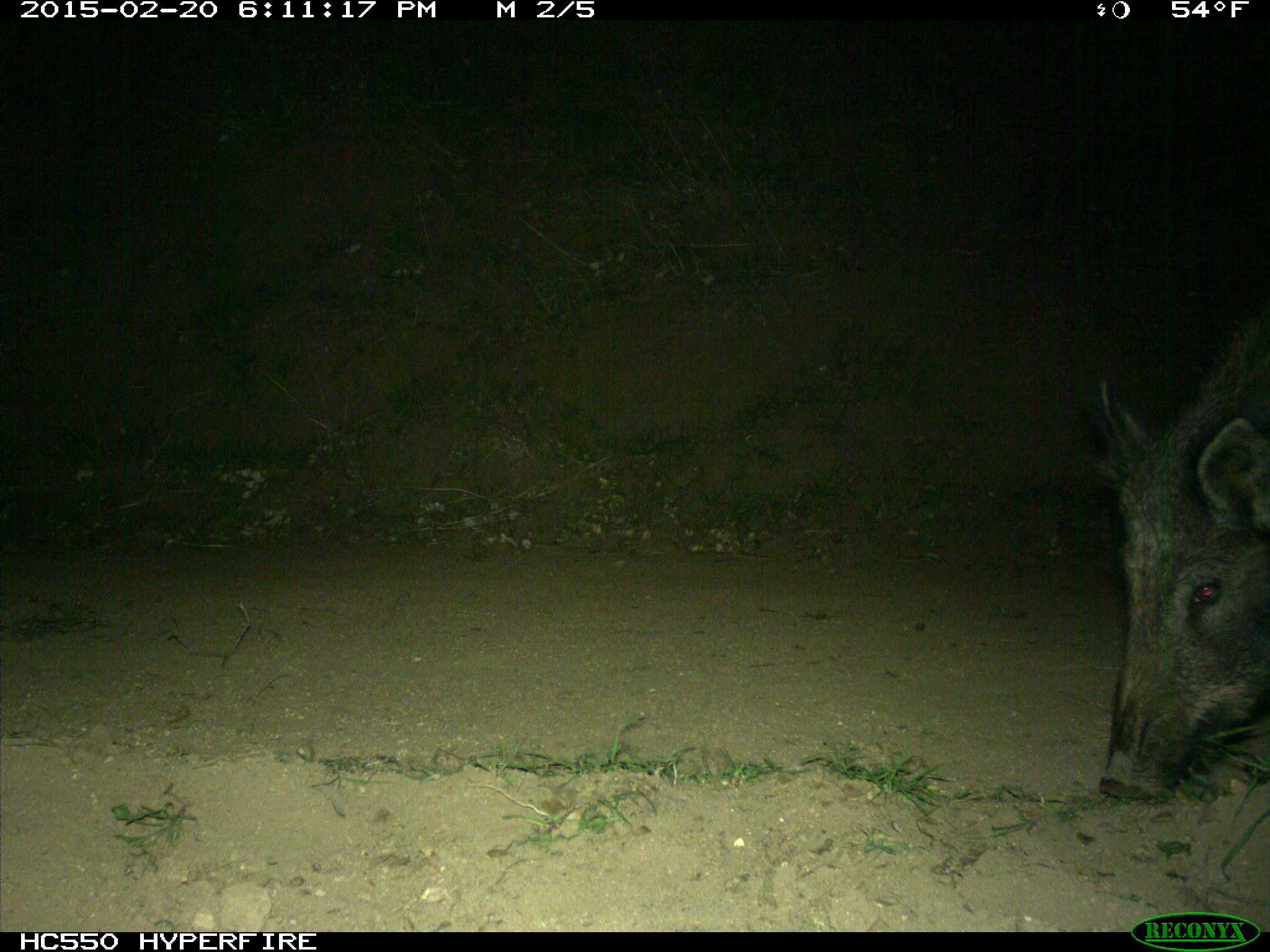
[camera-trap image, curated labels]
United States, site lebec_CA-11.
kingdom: Animalia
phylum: Chordata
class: Mammalia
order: Artiodactyla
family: Suidae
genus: Sus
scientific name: Sus scrofa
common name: wild boar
Sus scrofa (wild boar).